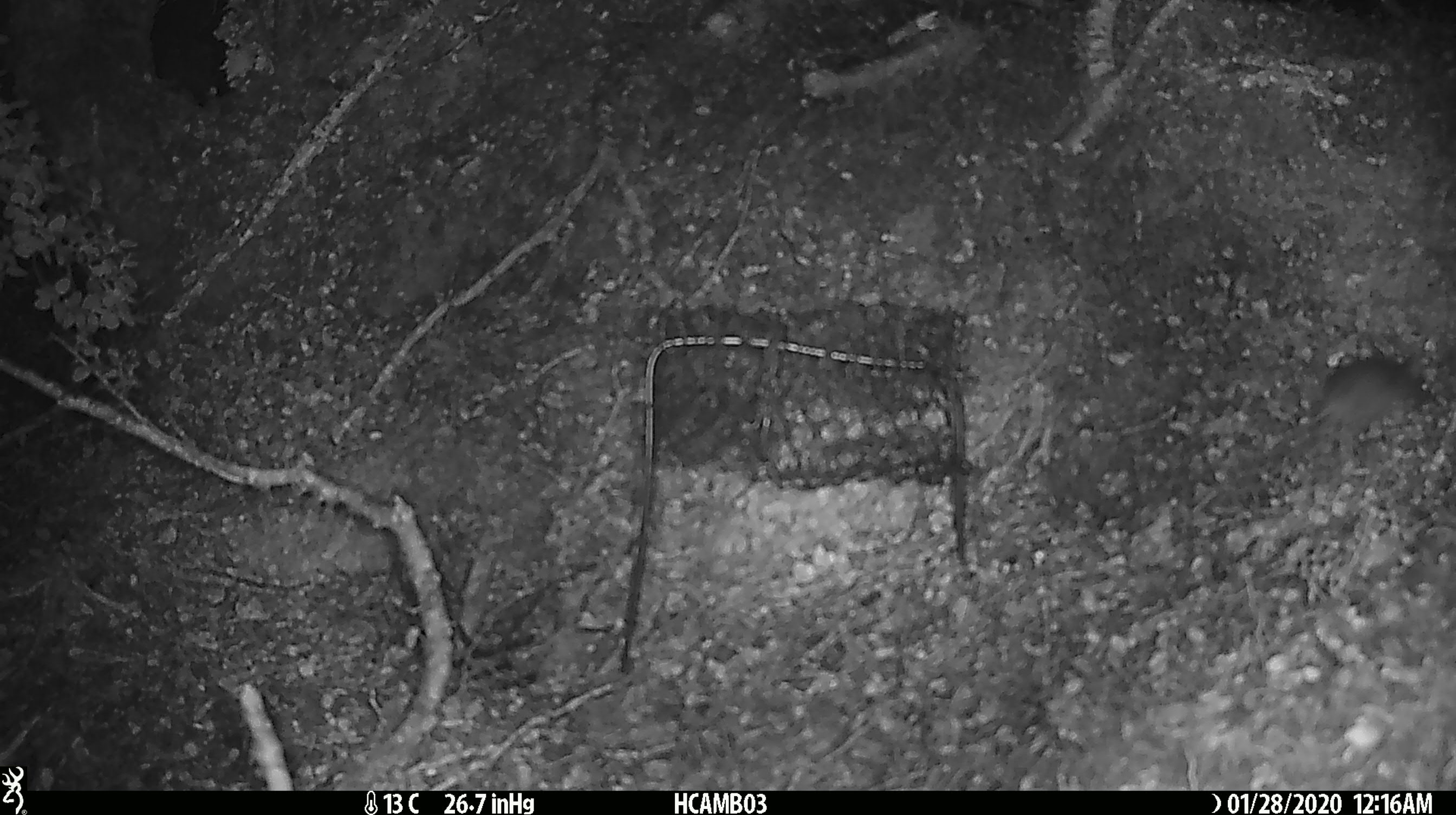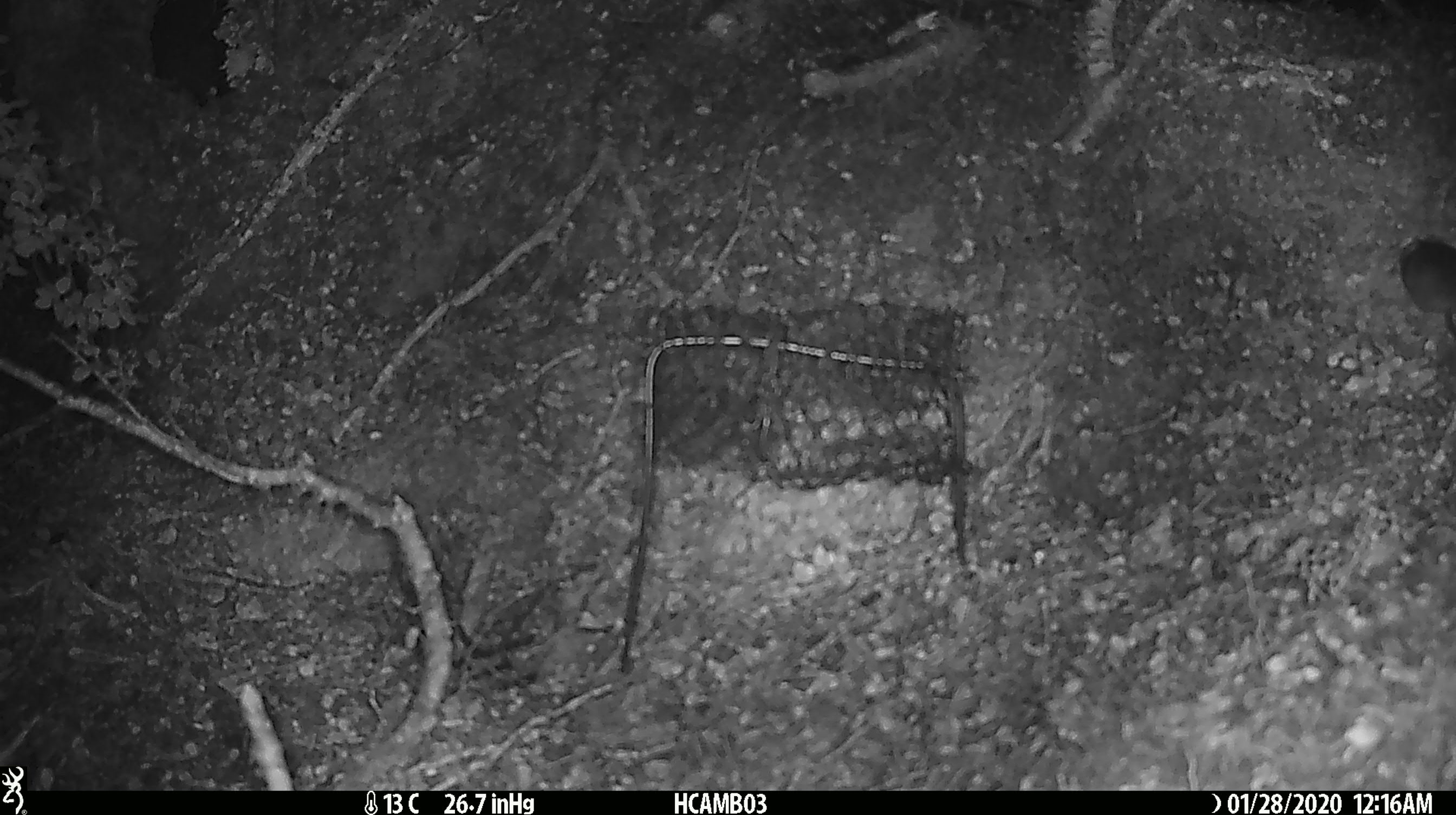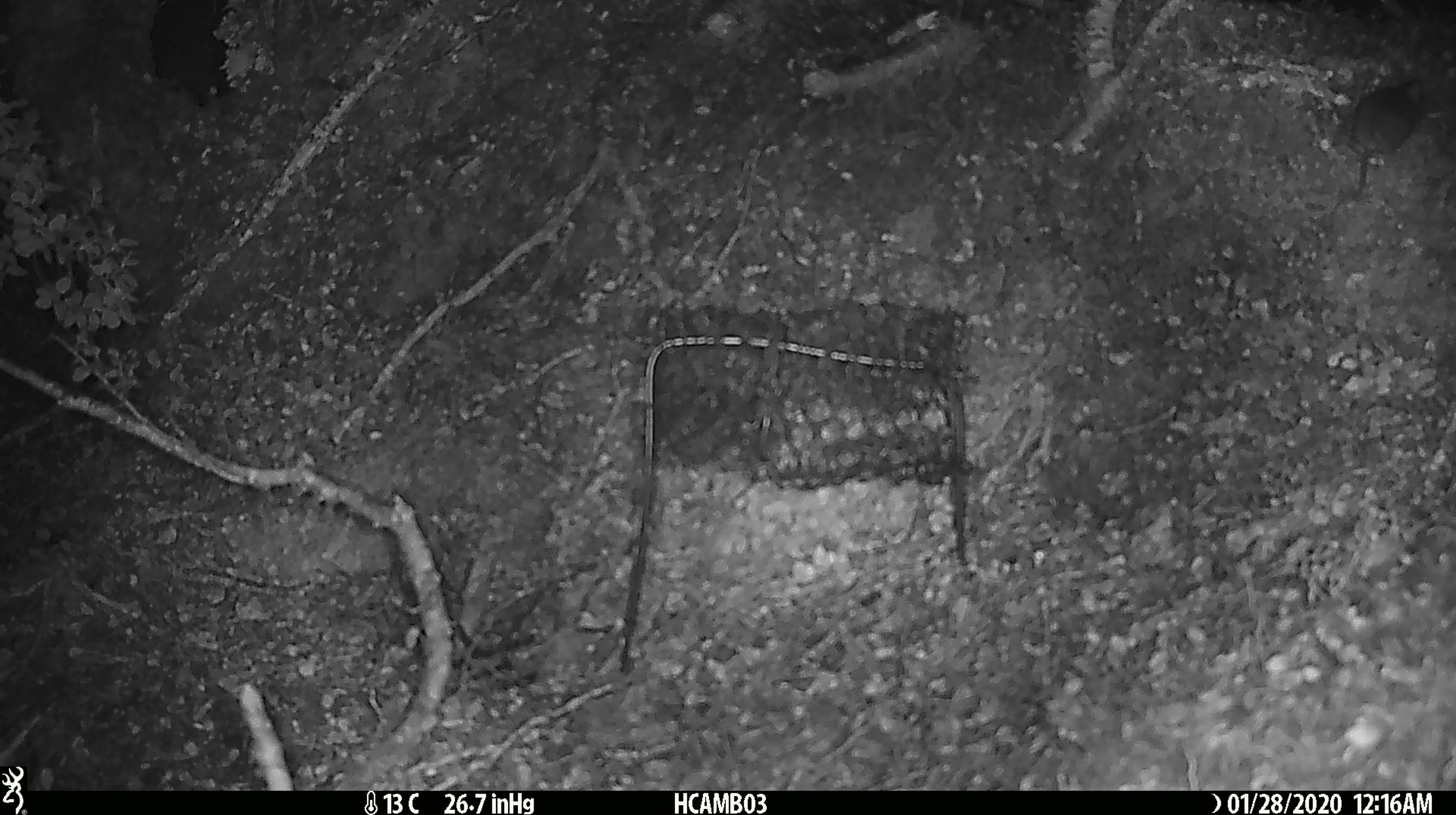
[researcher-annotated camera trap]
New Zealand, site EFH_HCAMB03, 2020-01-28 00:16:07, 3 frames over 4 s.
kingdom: Animalia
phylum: Chordata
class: Mammalia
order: Rodentia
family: Muridae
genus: Mus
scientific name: Mus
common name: mouse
Mouse (Mus).